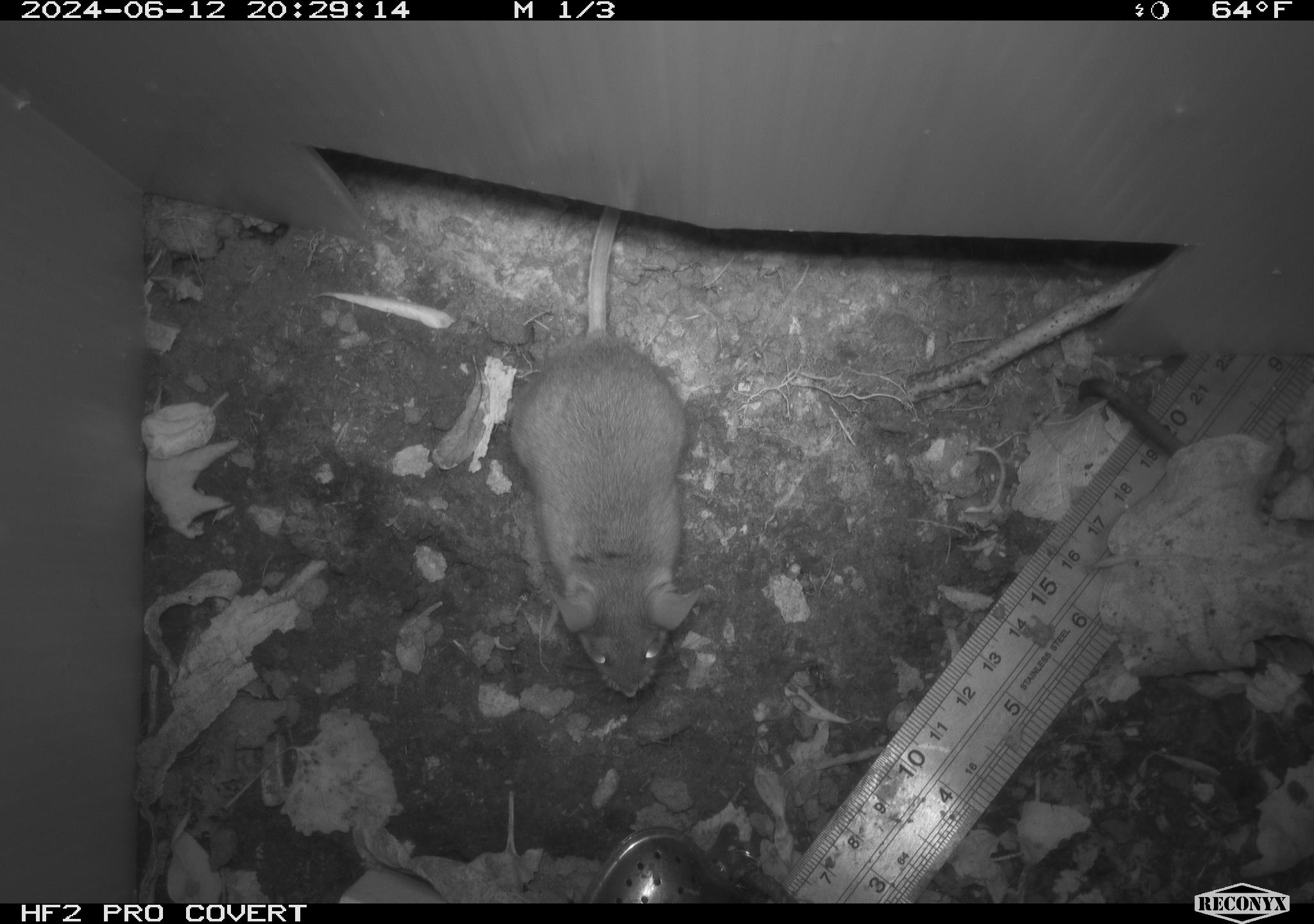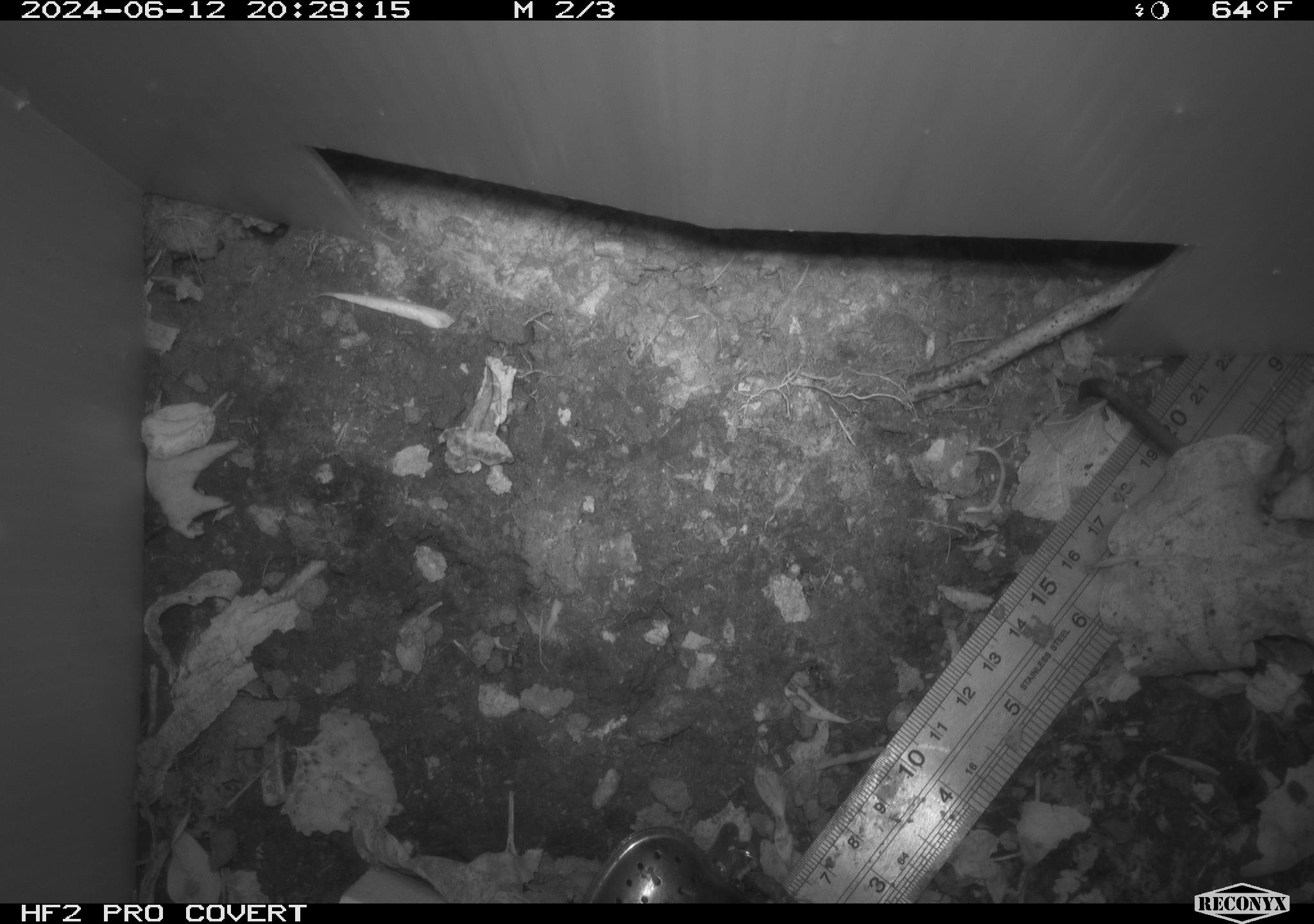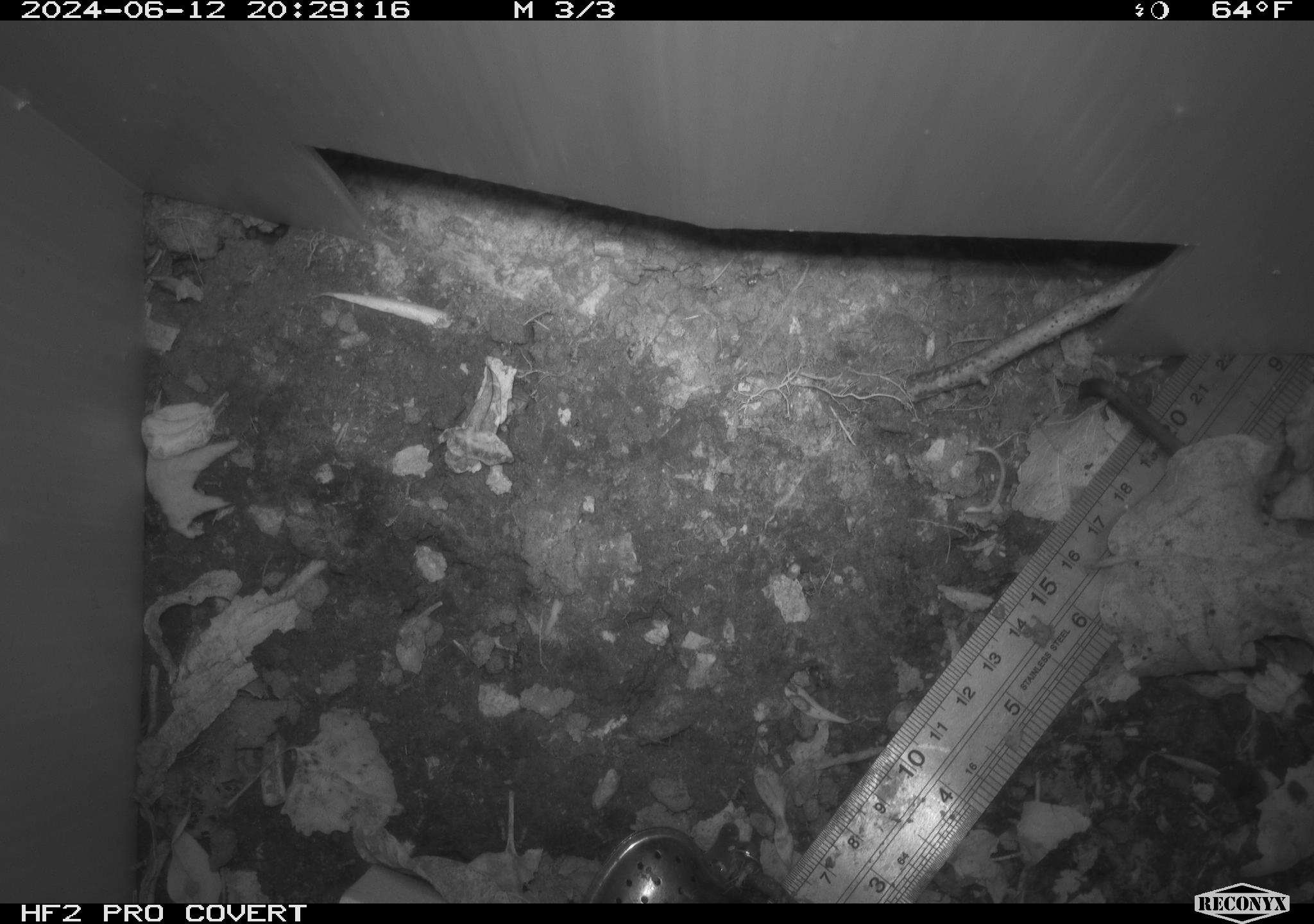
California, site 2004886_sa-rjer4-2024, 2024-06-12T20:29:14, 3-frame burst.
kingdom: Animalia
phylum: Chordata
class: Mammalia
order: Rodentia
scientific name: Rodentia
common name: mouse species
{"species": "mouse species (Rodentia)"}